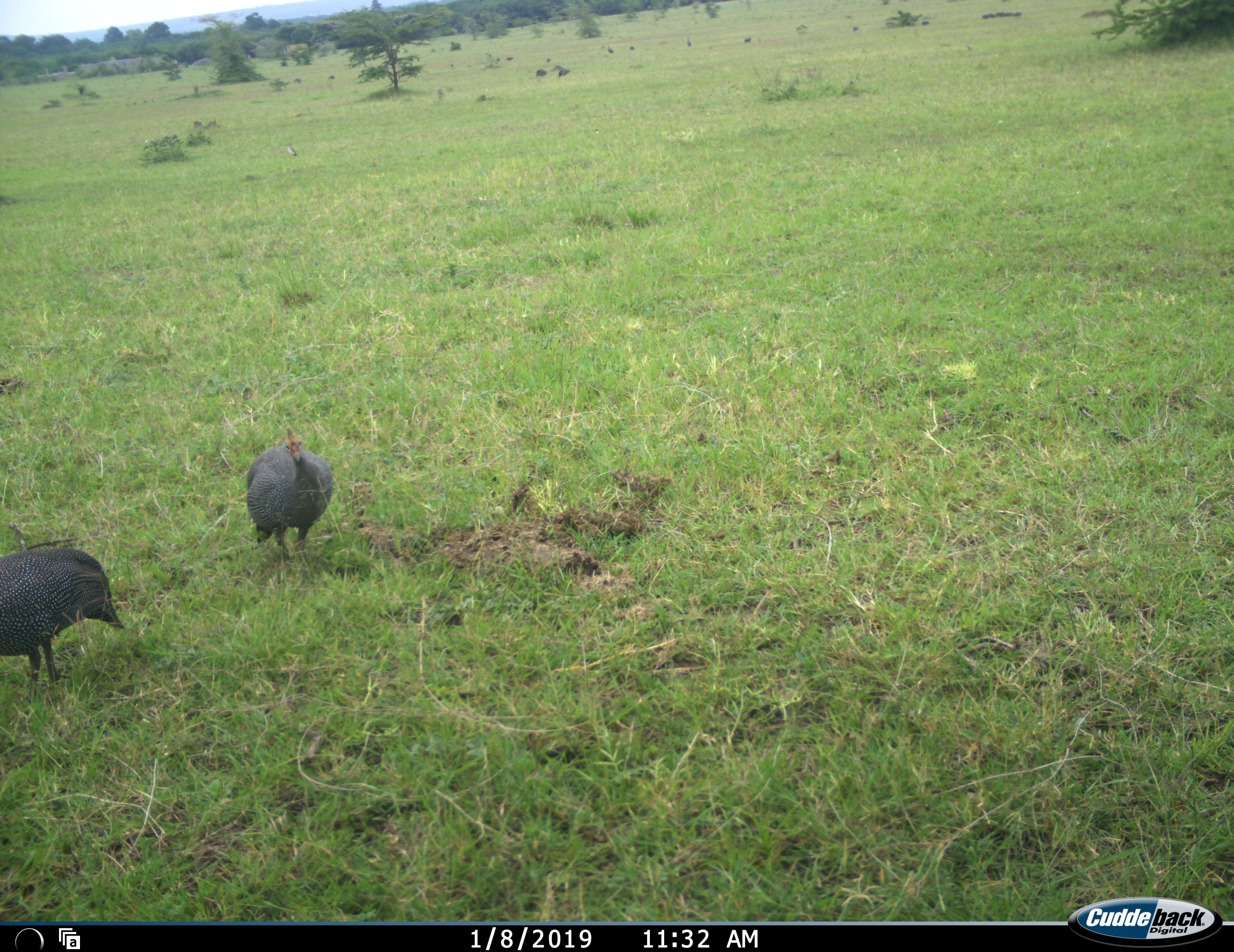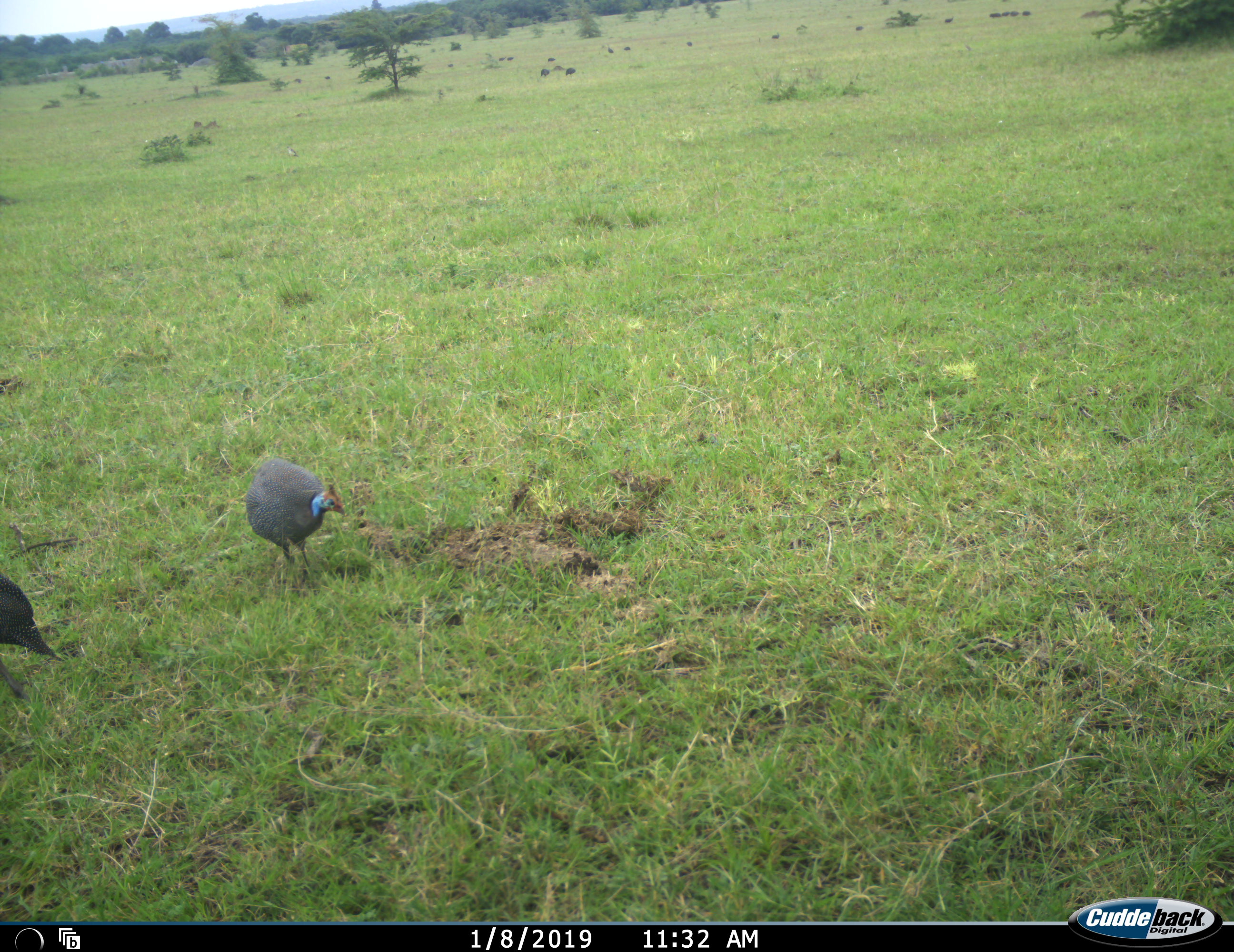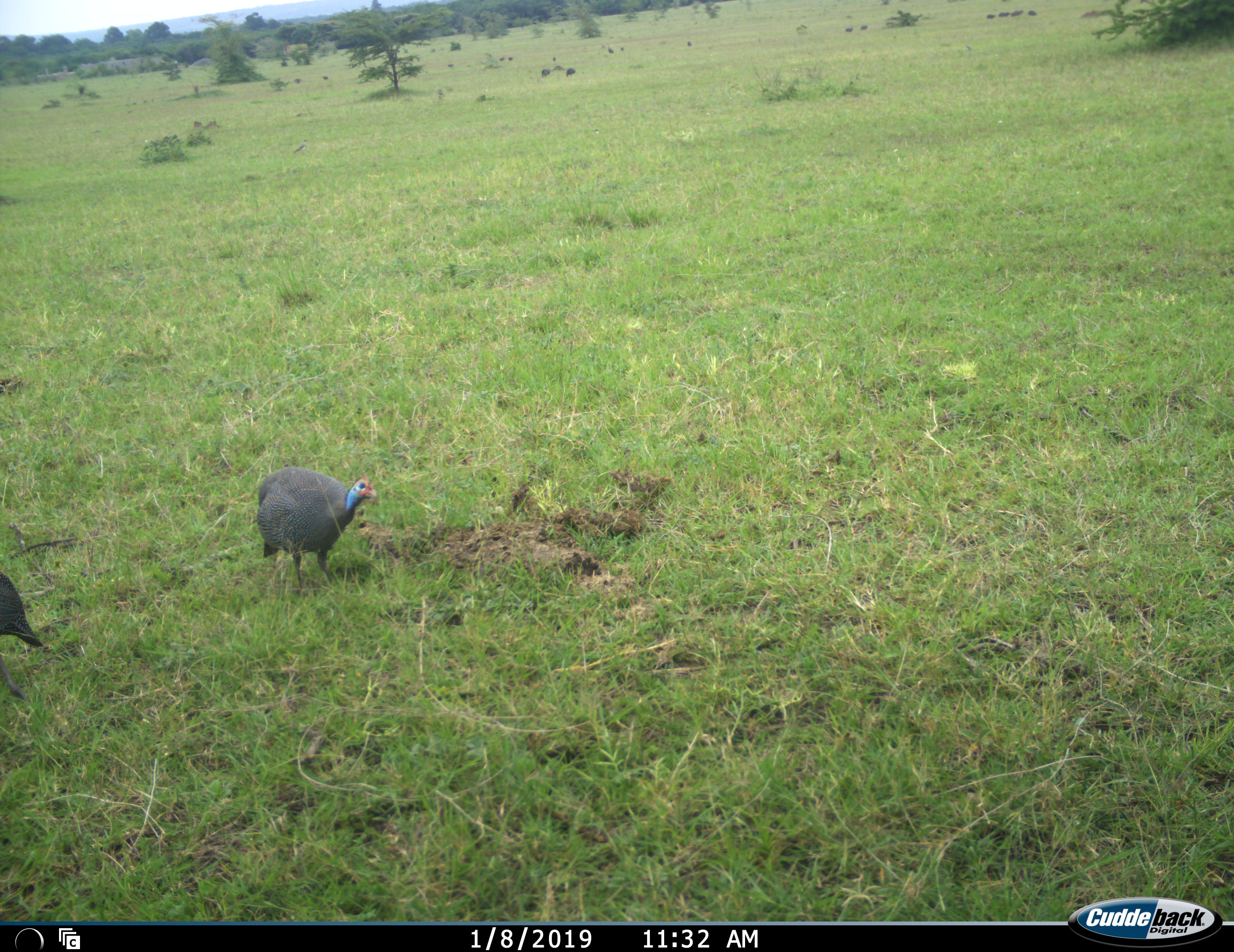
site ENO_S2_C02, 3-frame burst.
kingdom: Animalia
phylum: Chordata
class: Aves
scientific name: Aves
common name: bird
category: birdother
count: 2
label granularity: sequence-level